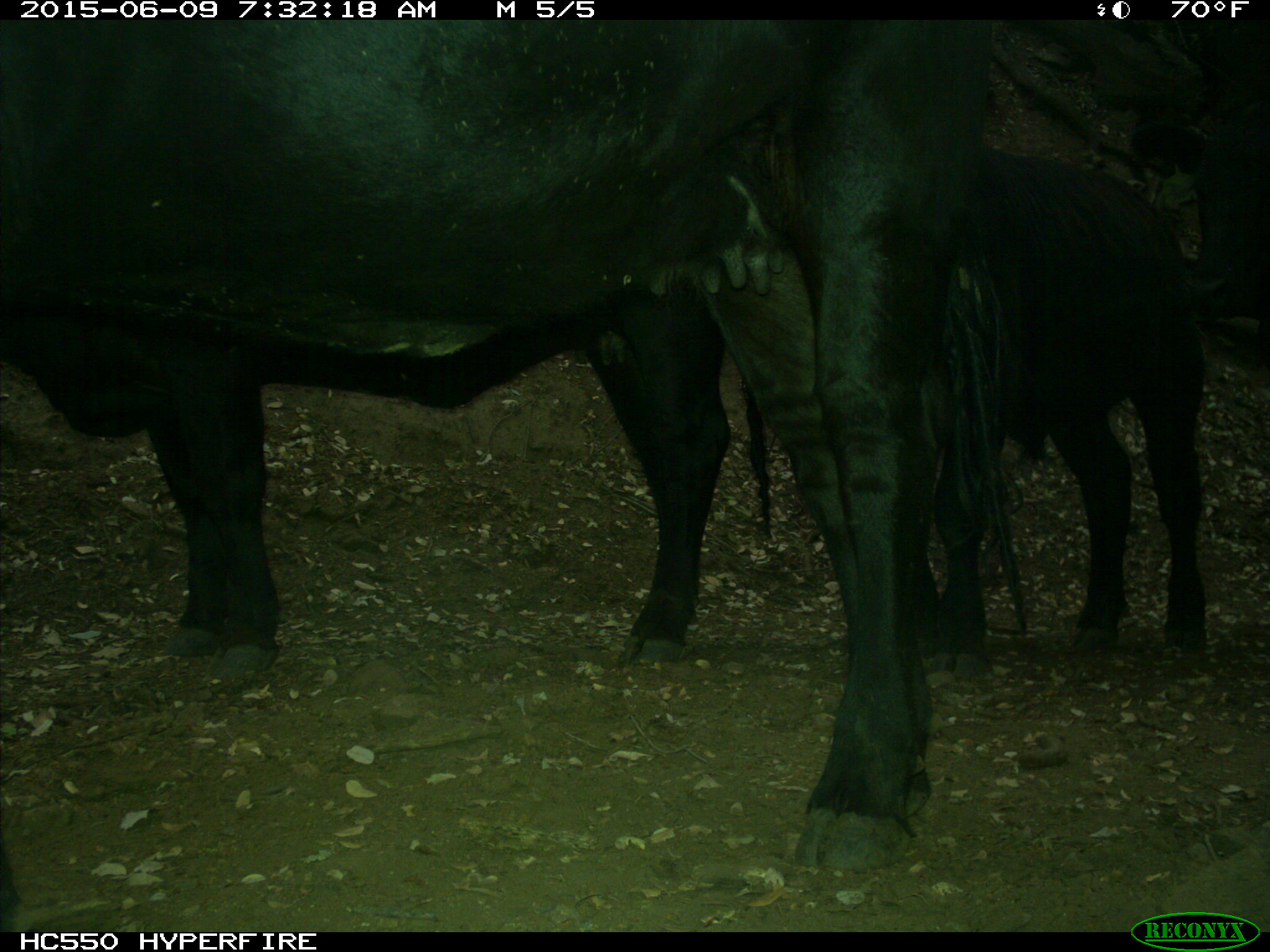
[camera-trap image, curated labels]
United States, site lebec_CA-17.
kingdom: Animalia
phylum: Chordata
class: Mammalia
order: Artiodactyla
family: Bovidae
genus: Bos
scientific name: Bos taurus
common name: domestic cow